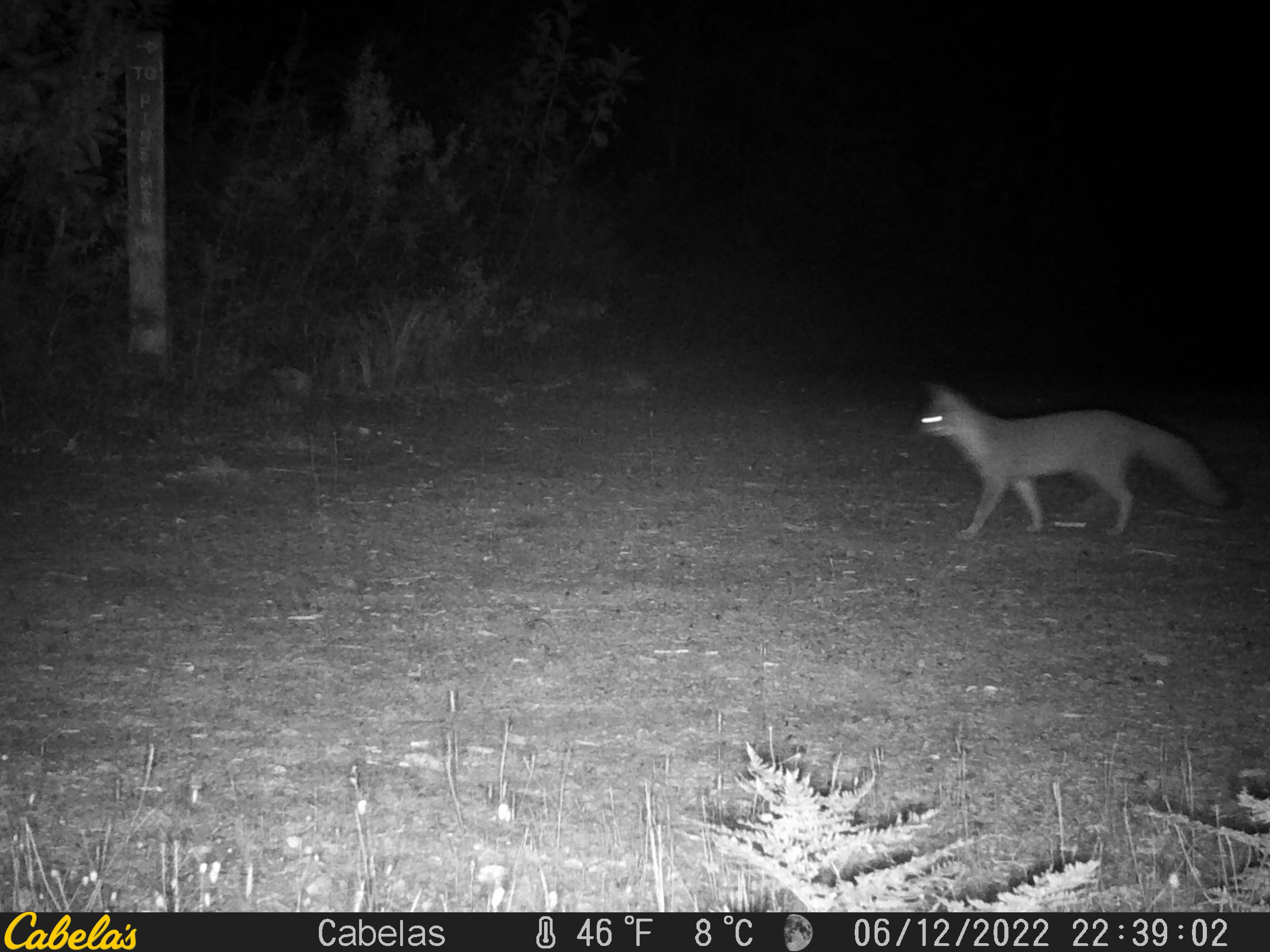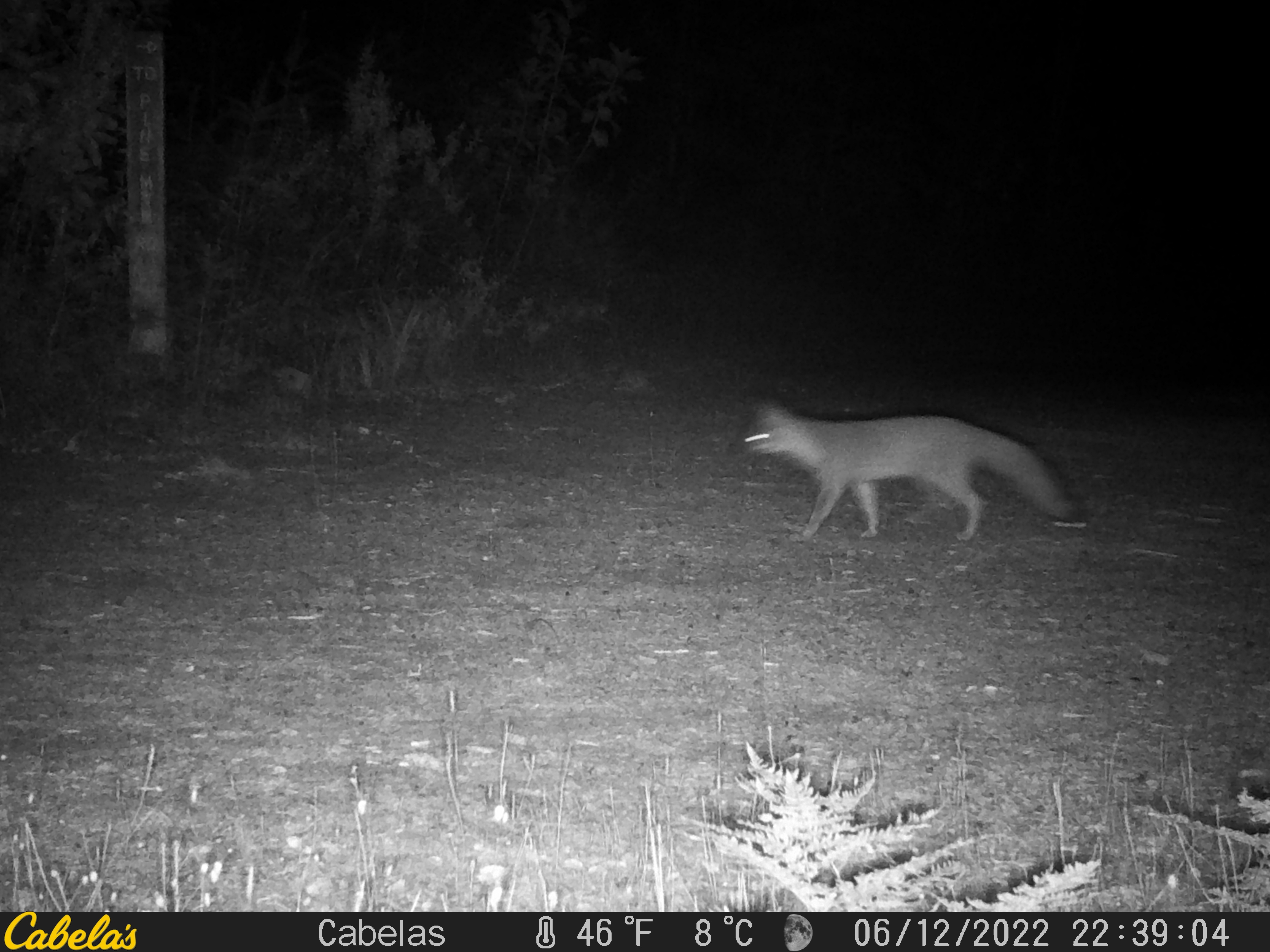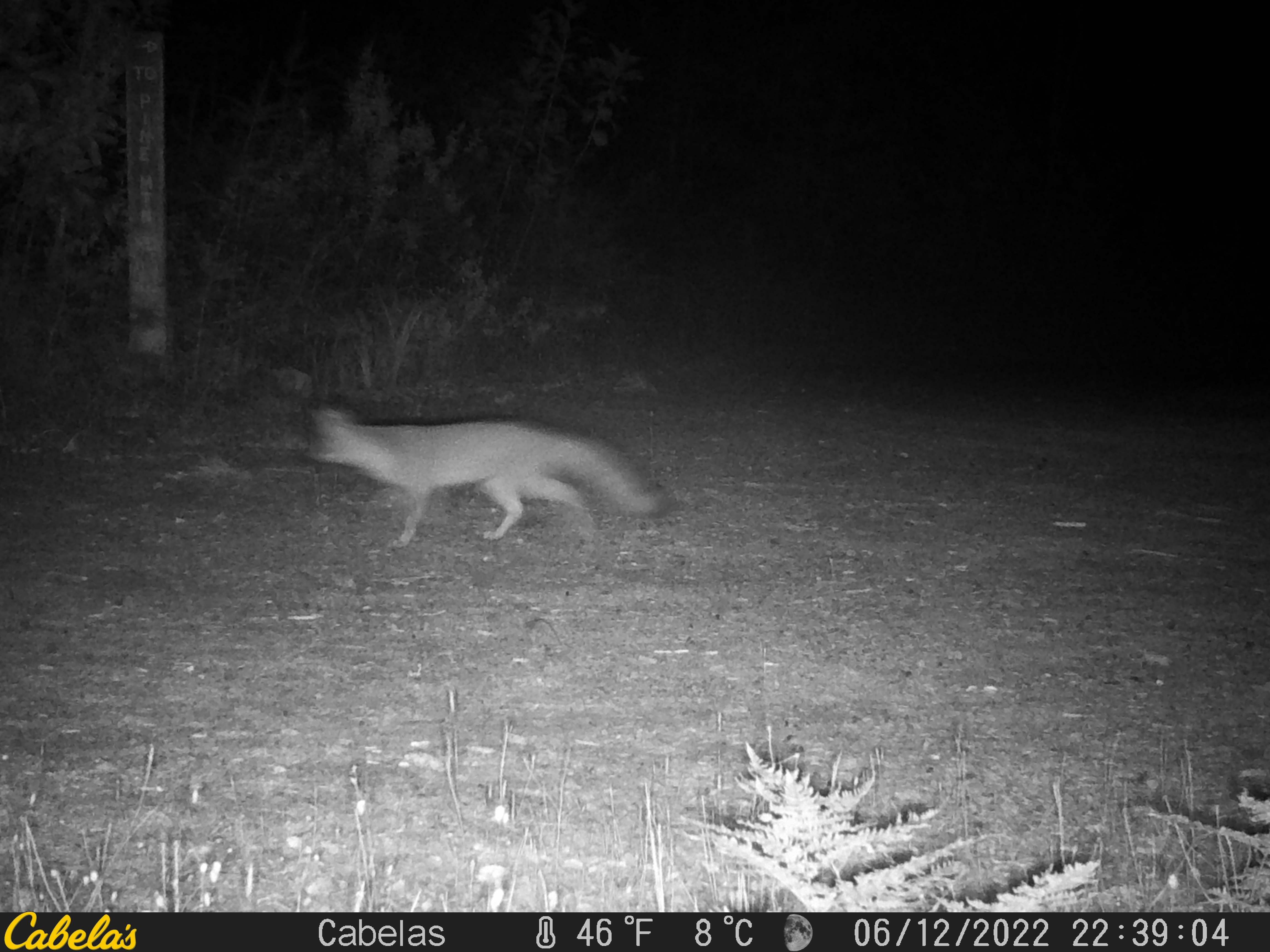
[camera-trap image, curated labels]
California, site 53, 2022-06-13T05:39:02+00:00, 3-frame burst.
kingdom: Animalia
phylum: Chordata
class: Mammalia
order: Carnivora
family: Canidae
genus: Urocyon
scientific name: Urocyon cinereoargenteus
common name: gray fox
Gray fox (Urocyon cinereoargenteus).